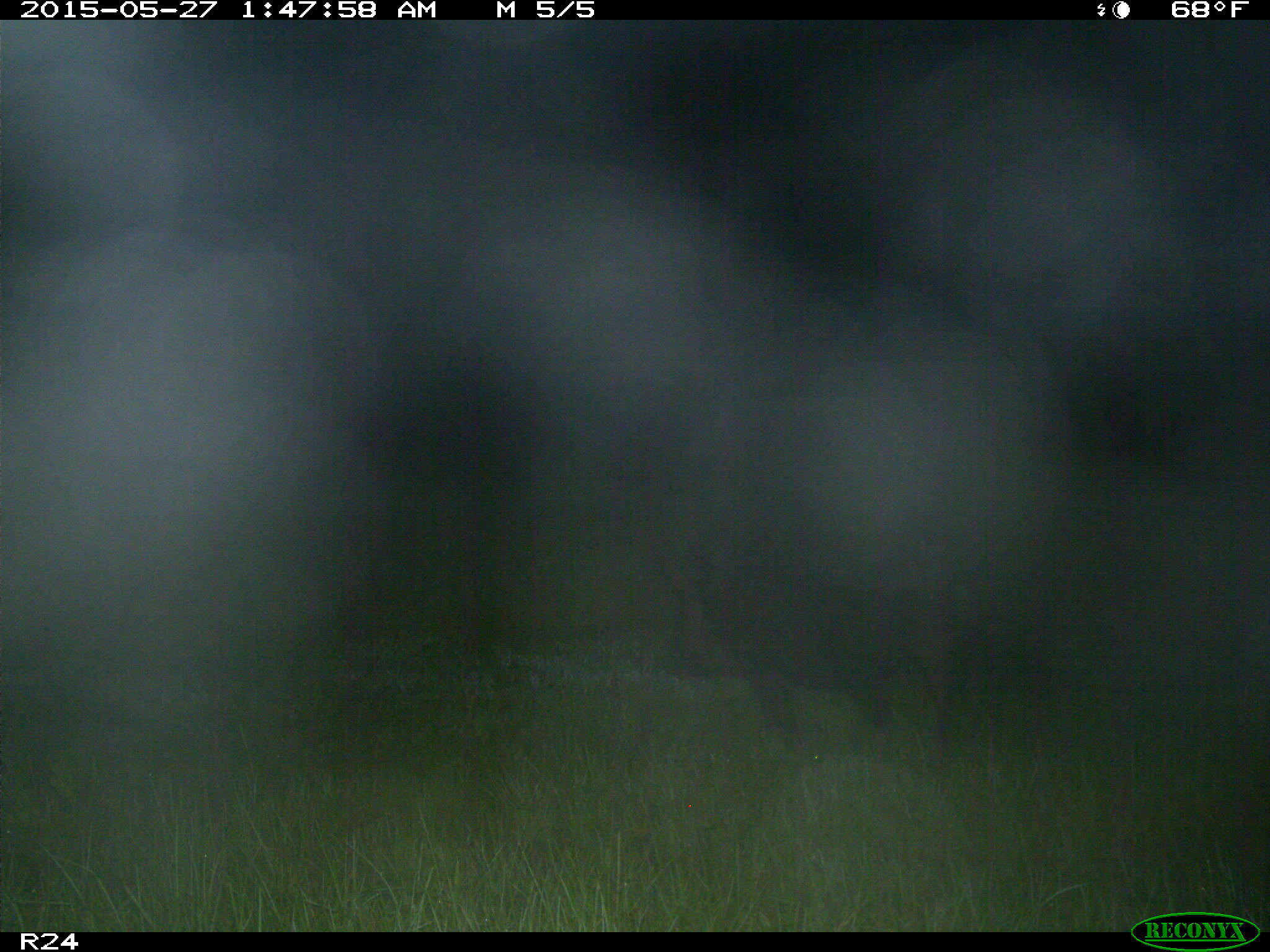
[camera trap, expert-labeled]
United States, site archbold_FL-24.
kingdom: Animalia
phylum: Chordata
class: Mammalia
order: Artiodactyla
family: Bovidae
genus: Bos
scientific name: Bos taurus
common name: domestic cow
Bos taurus (domestic cow).